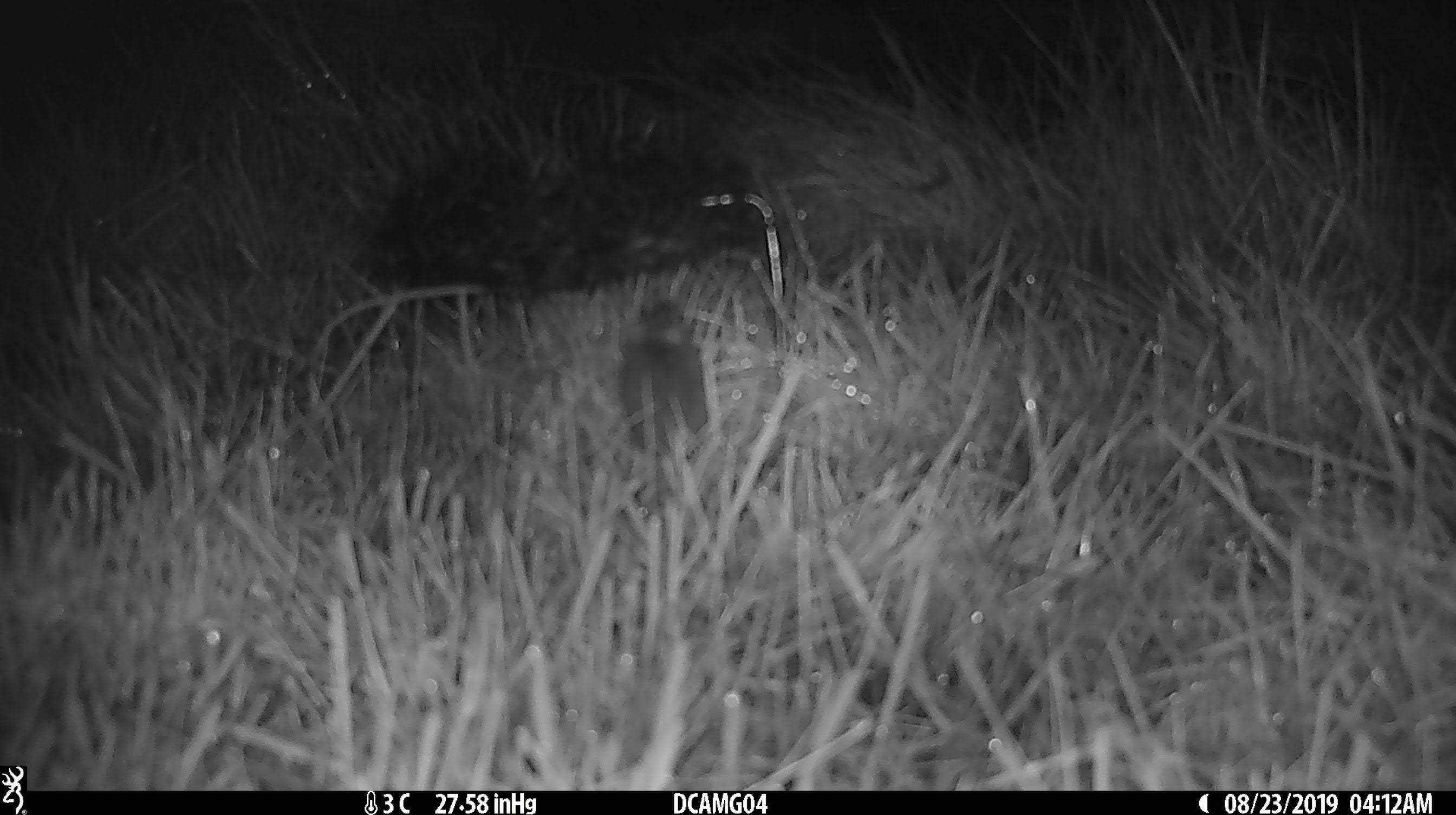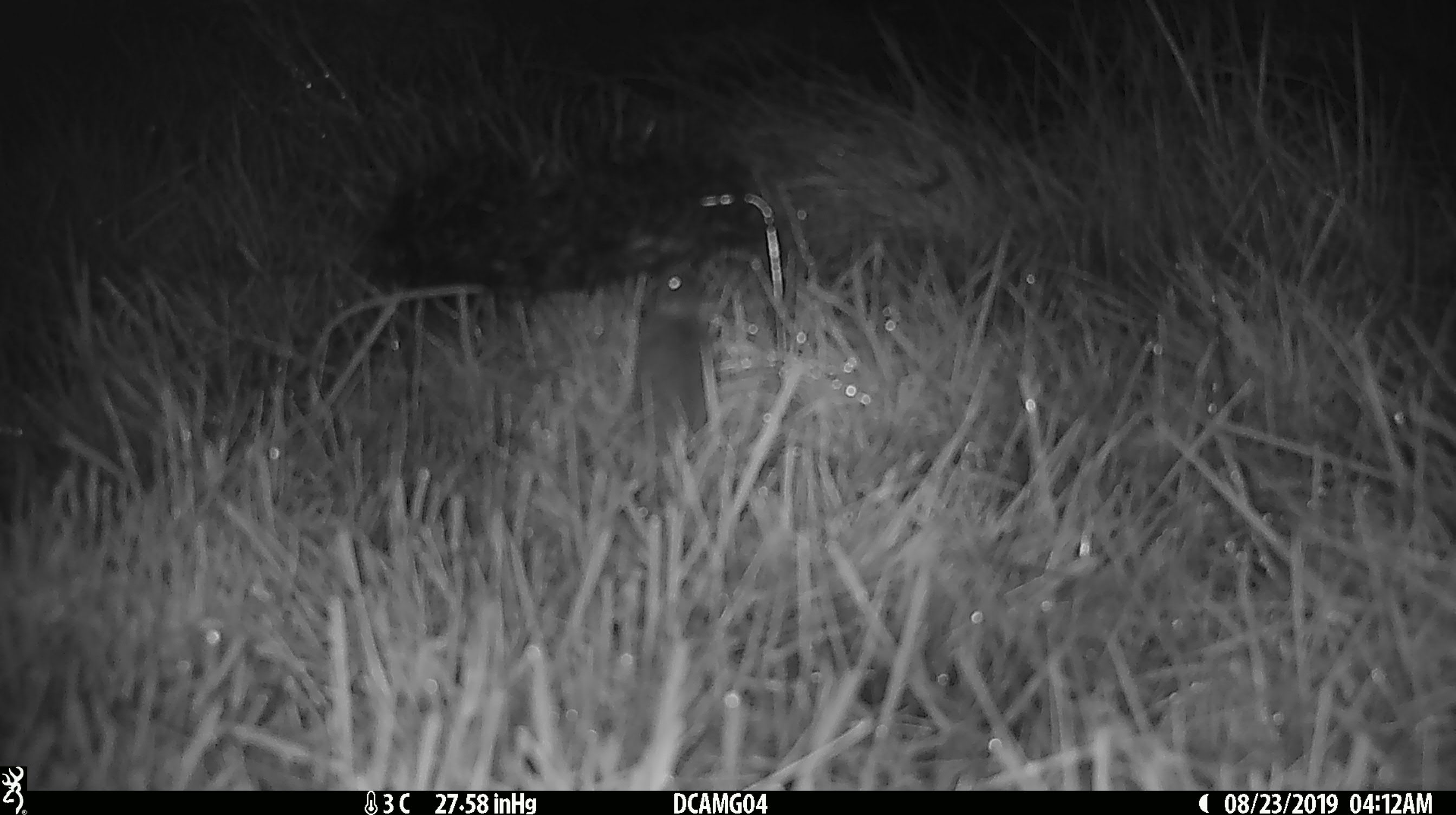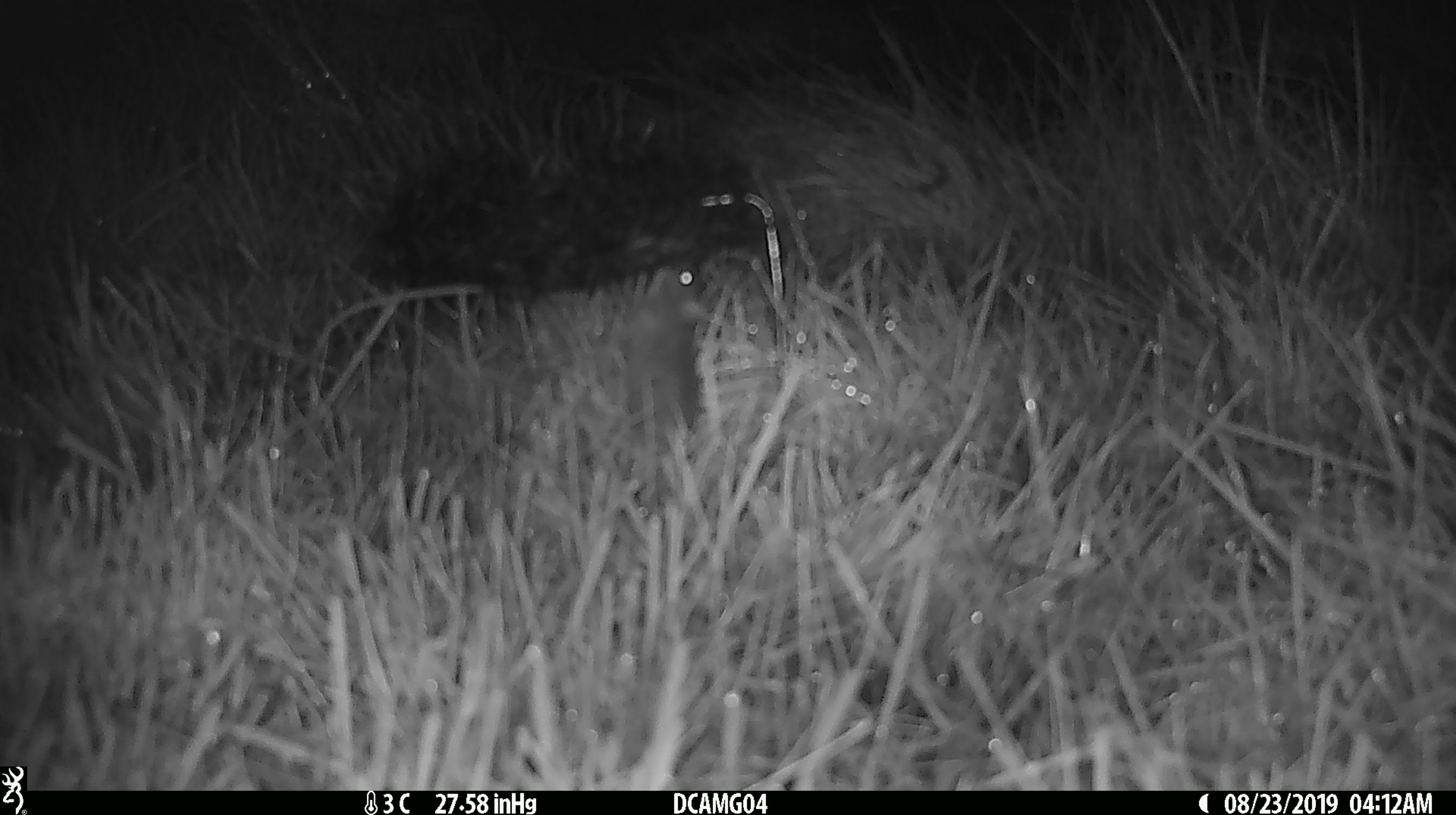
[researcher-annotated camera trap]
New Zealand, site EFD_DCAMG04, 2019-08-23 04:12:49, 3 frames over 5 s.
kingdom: Animalia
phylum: Chordata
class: Mammalia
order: Rodentia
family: Muridae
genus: Mus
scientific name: Mus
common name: mouse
Mouse (Mus).